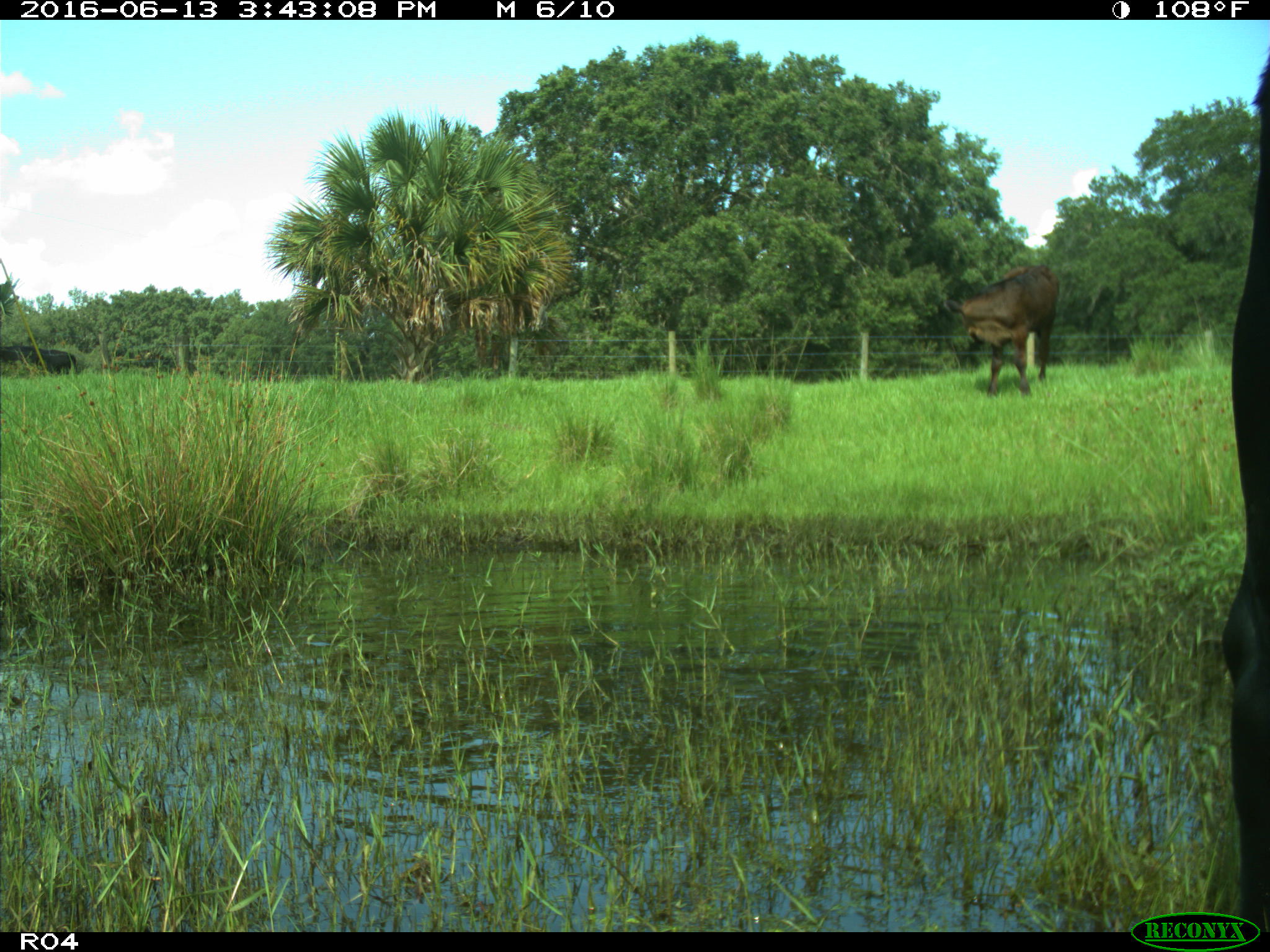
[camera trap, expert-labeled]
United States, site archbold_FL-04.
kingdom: Animalia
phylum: Chordata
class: Mammalia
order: Artiodactyla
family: Bovidae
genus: Bos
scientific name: Bos taurus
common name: domestic cow